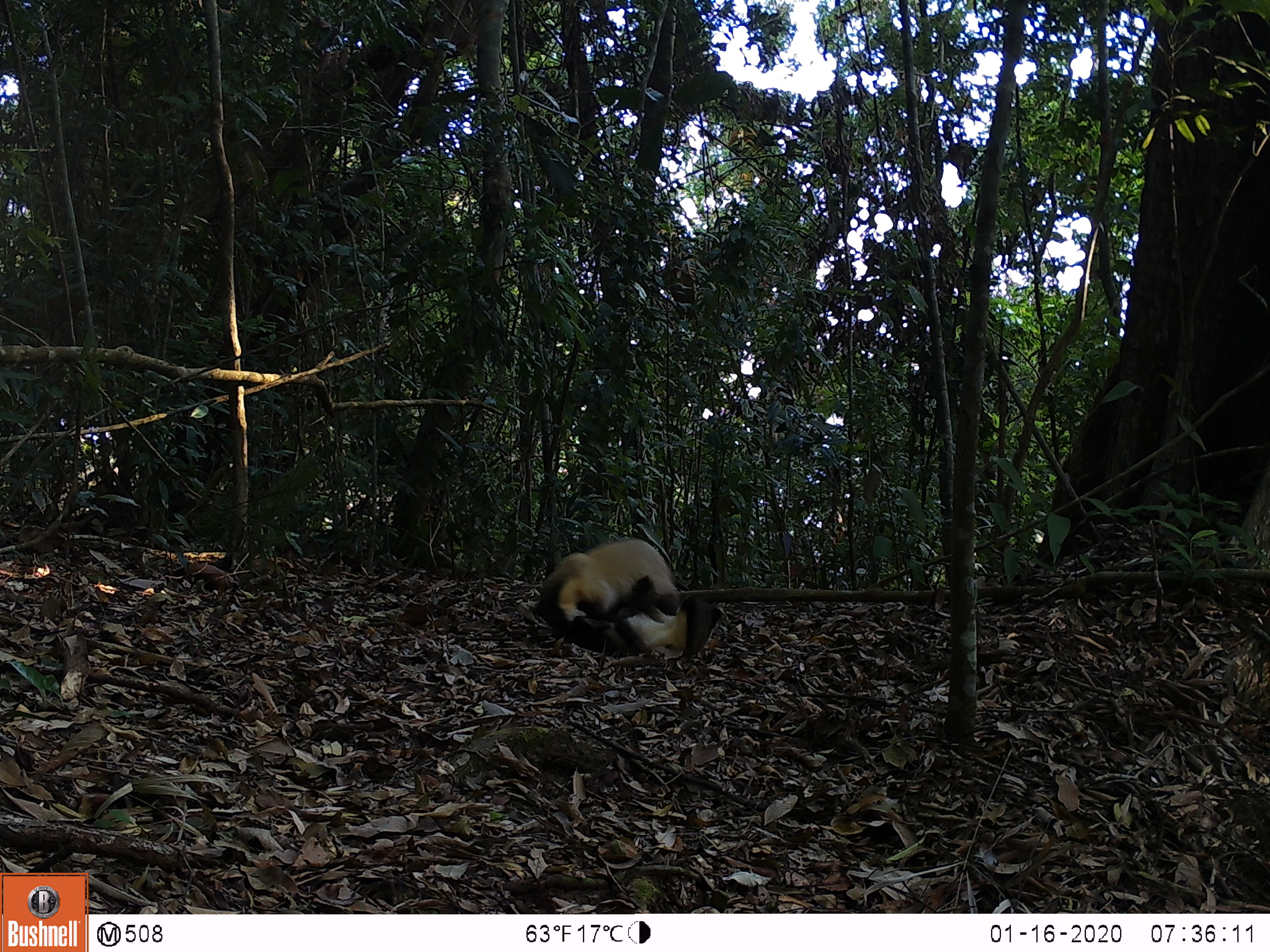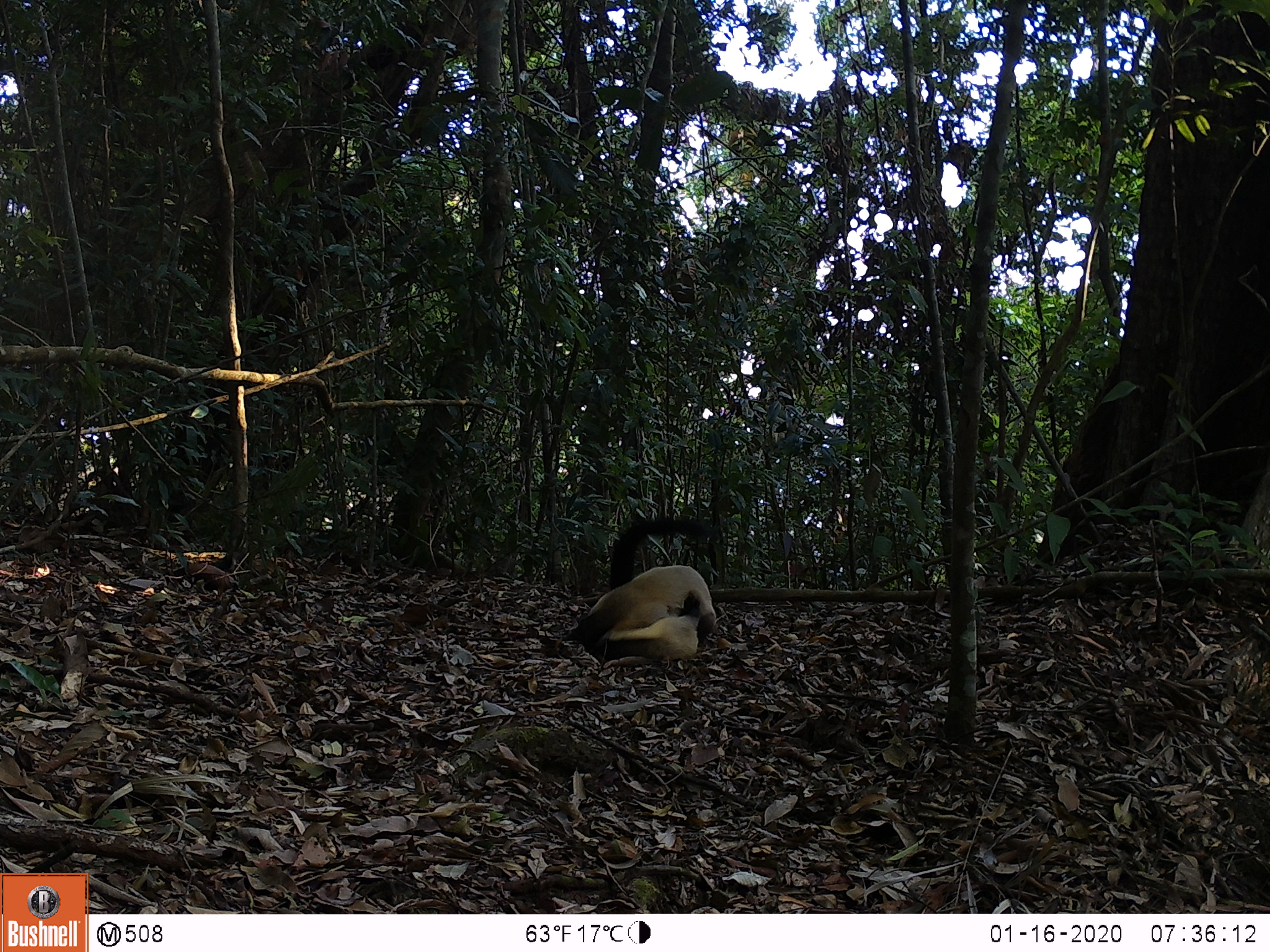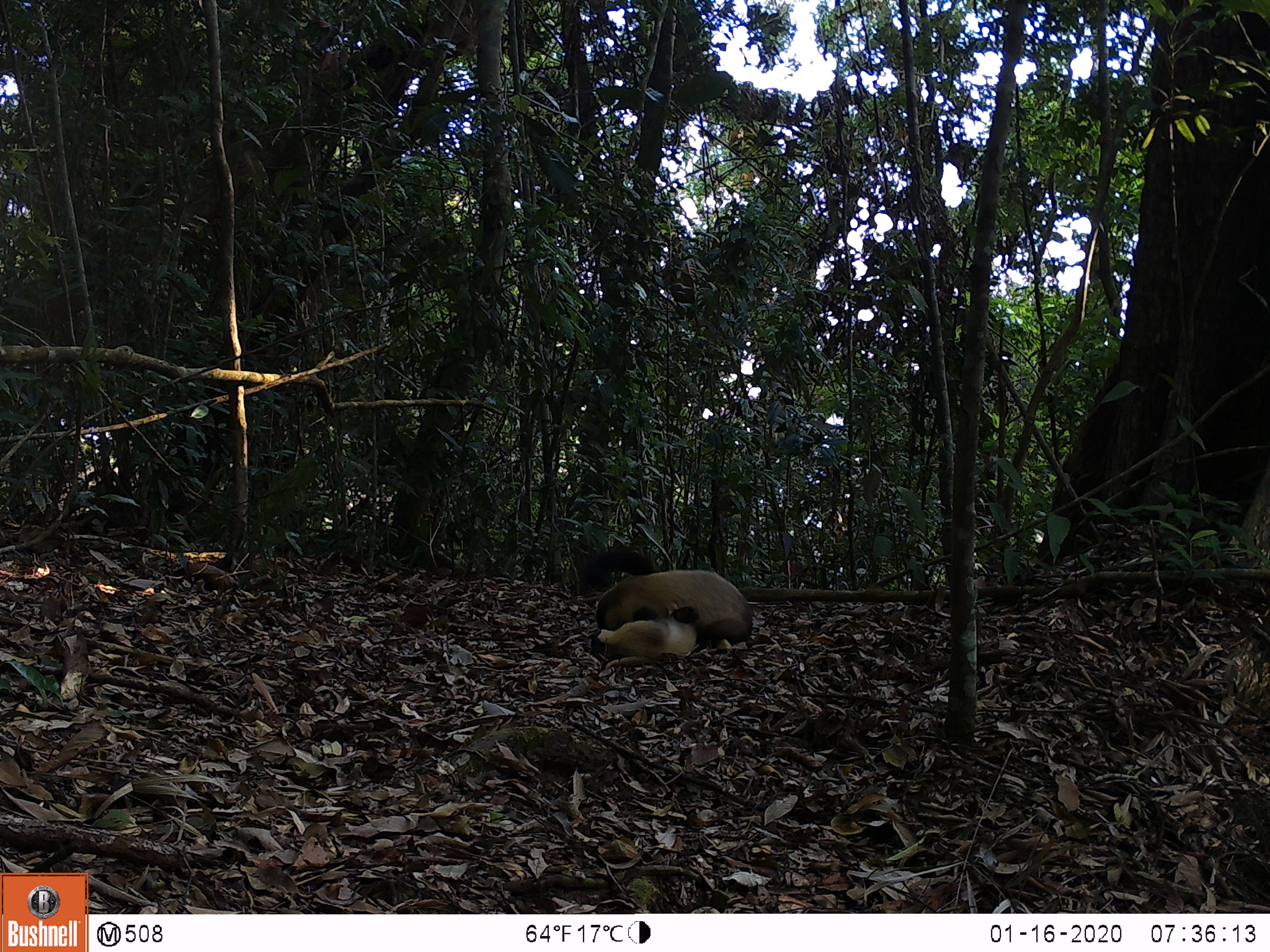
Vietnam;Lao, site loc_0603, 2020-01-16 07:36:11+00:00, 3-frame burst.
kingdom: Animalia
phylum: Chordata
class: Mammalia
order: Carnivora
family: Mustelidae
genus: Martes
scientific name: Martes flavigula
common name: yellow-throated marten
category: yellow throated marten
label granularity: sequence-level